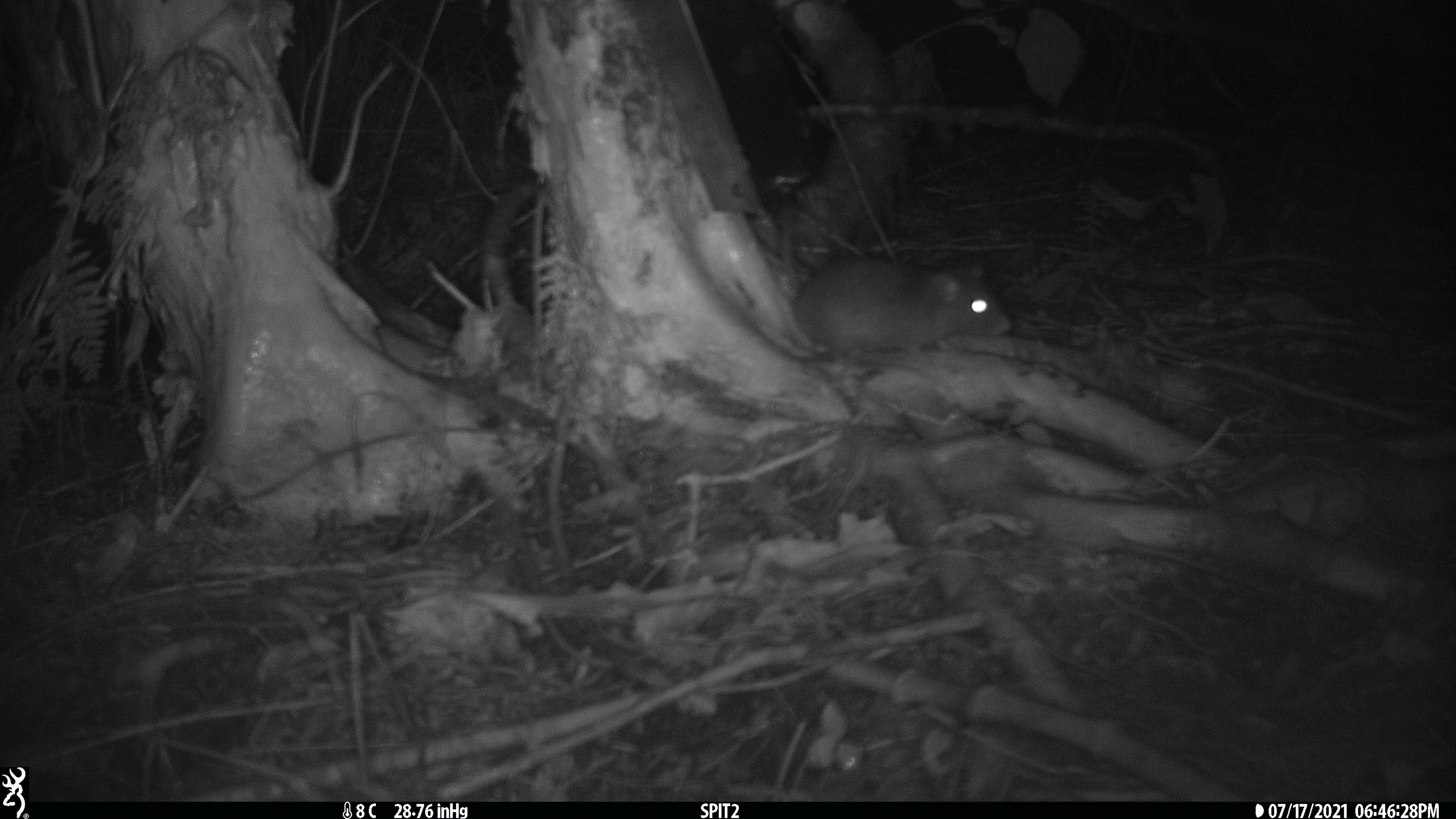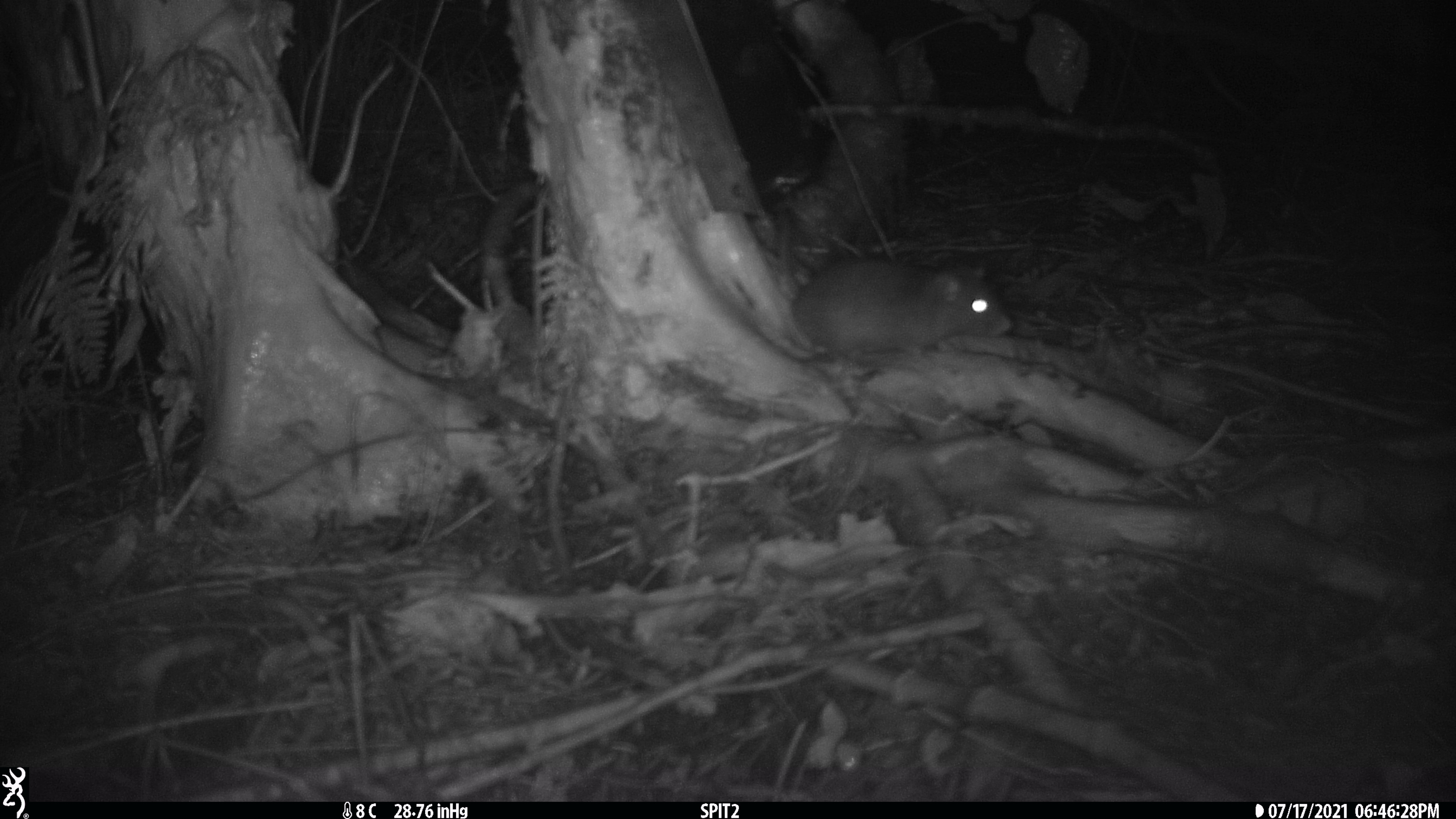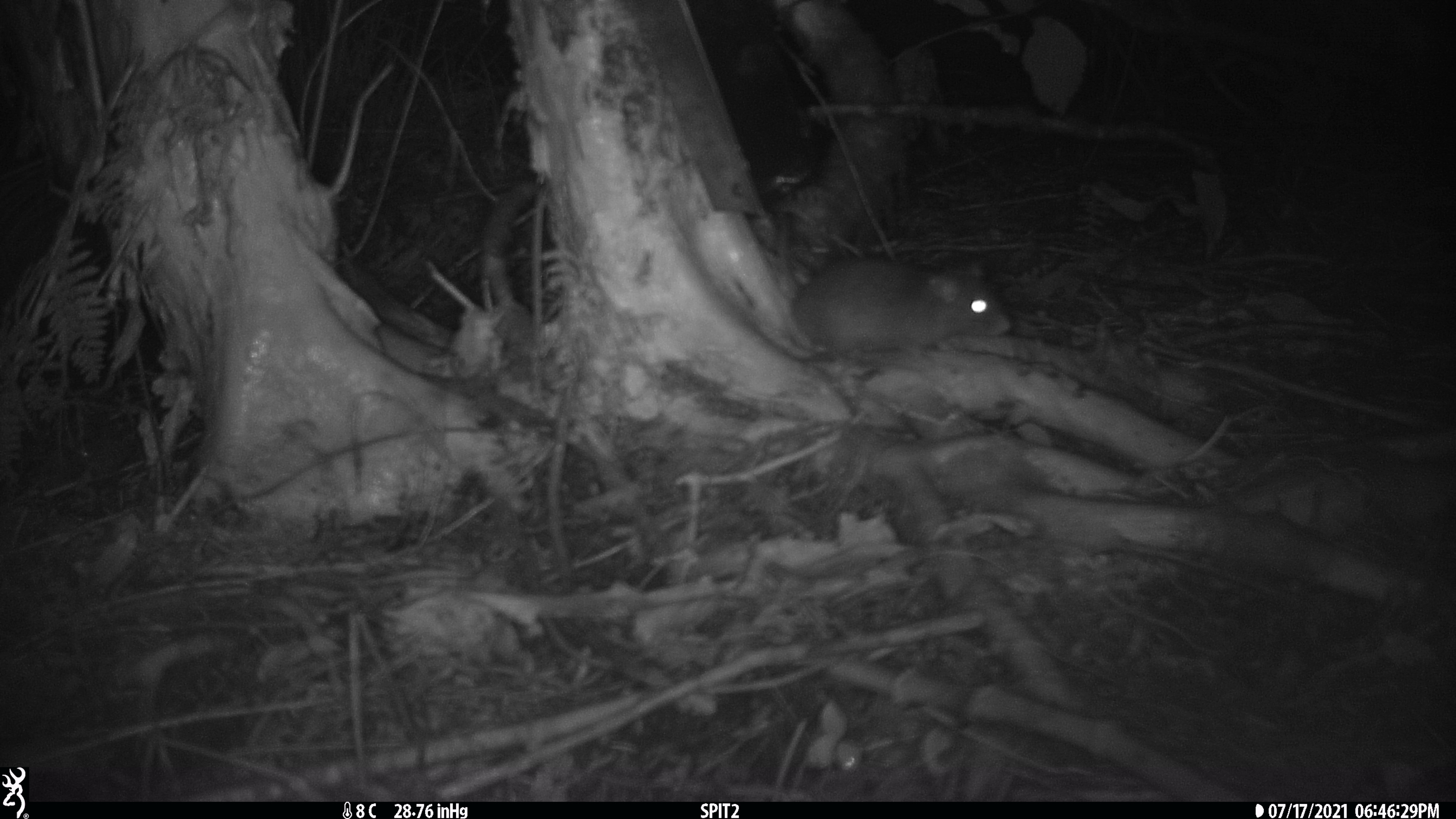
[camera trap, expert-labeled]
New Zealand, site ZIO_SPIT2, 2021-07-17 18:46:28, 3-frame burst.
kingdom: Animalia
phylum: Chordata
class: Mammalia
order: Rodentia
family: Muridae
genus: Rattus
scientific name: Rattus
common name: rat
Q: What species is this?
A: Rat (Rattus).